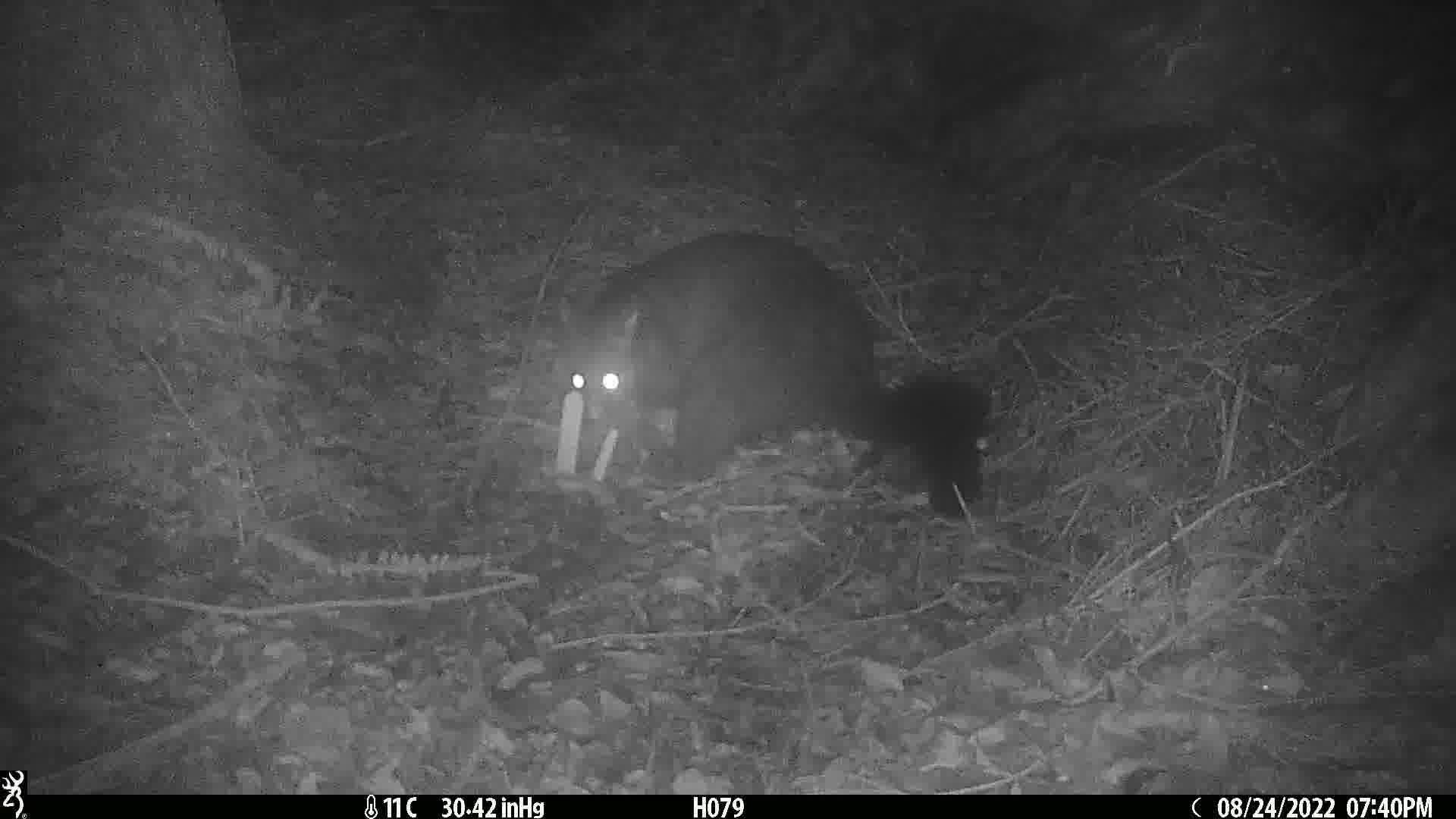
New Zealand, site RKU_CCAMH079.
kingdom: Animalia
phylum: Chordata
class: Mammalia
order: Diprotodontia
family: Phalangeridae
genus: Trichosurus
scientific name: Trichosurus vulpecula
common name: common brushtail possum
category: possum